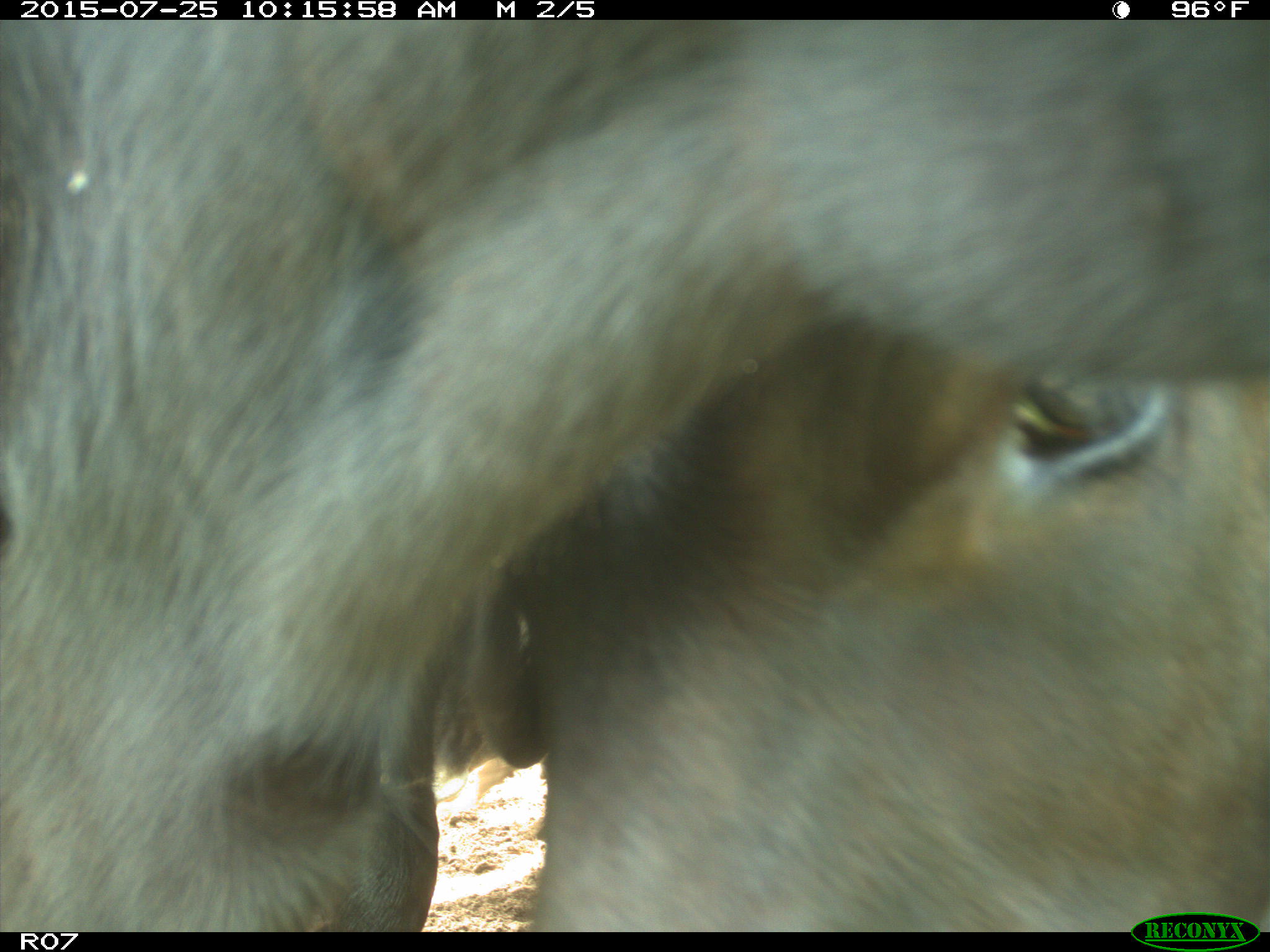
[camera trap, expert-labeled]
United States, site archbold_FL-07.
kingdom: Animalia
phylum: Chordata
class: Mammalia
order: Artiodactyla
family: Bovidae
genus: Bos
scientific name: Bos taurus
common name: domestic cow